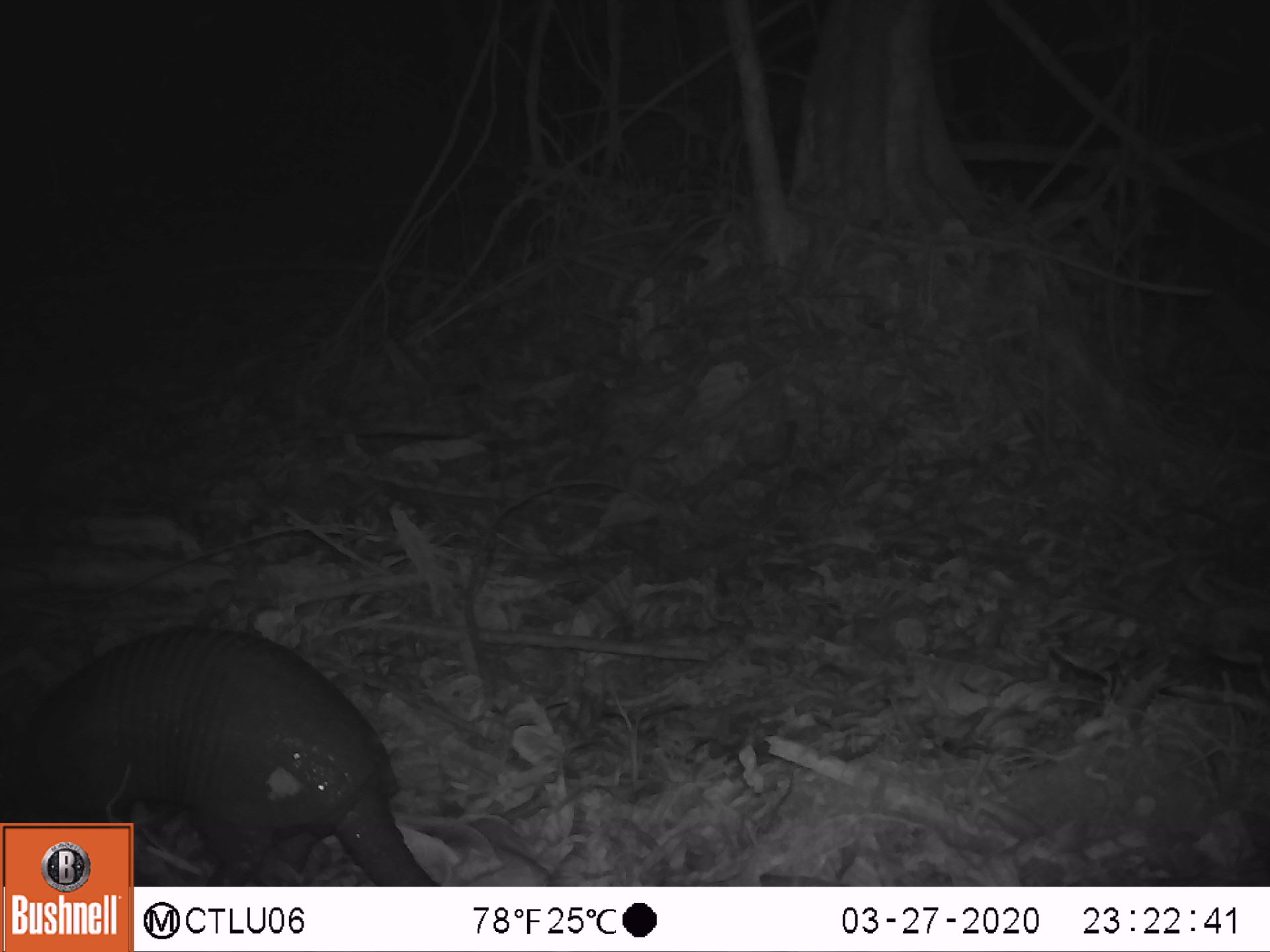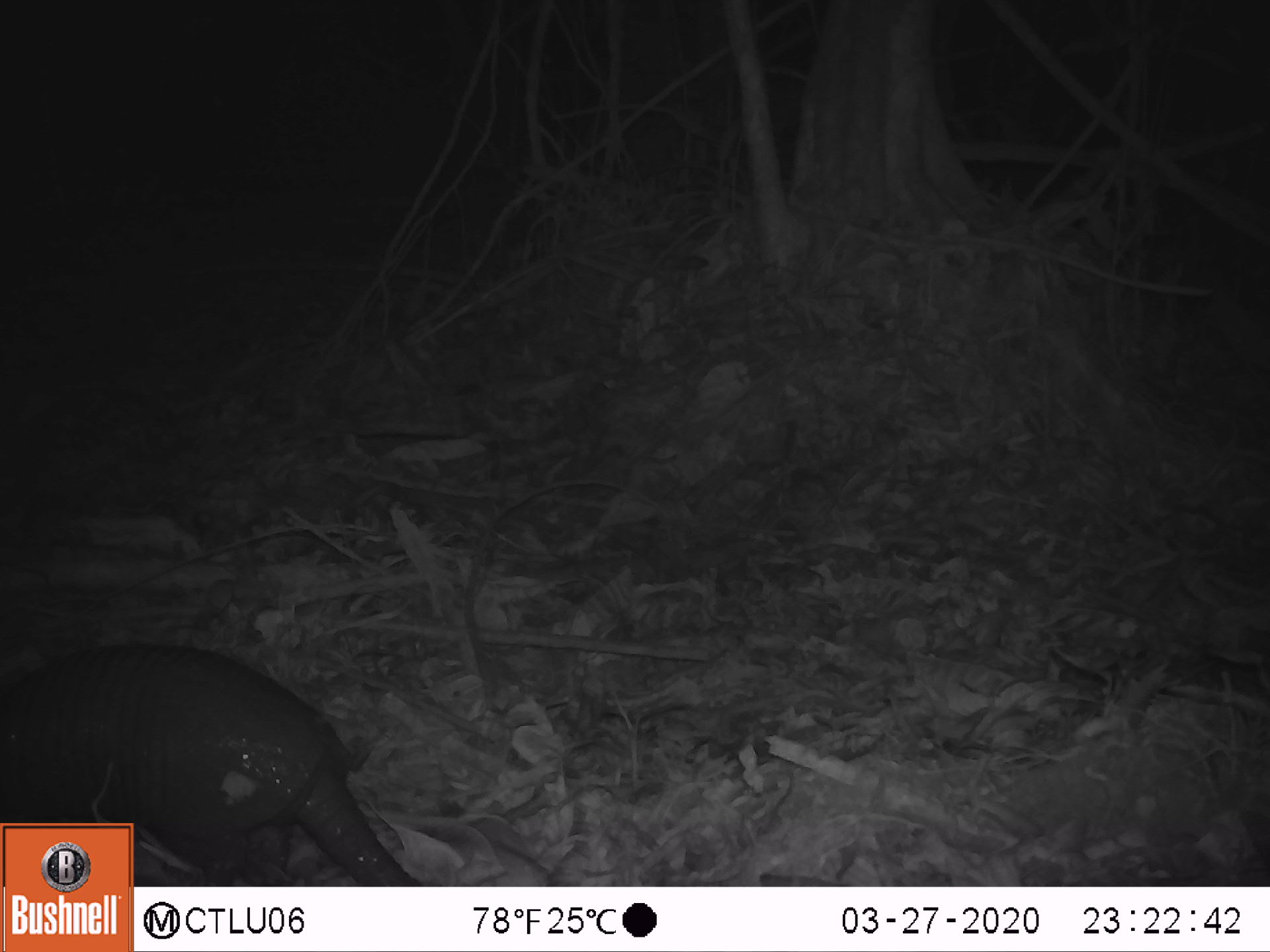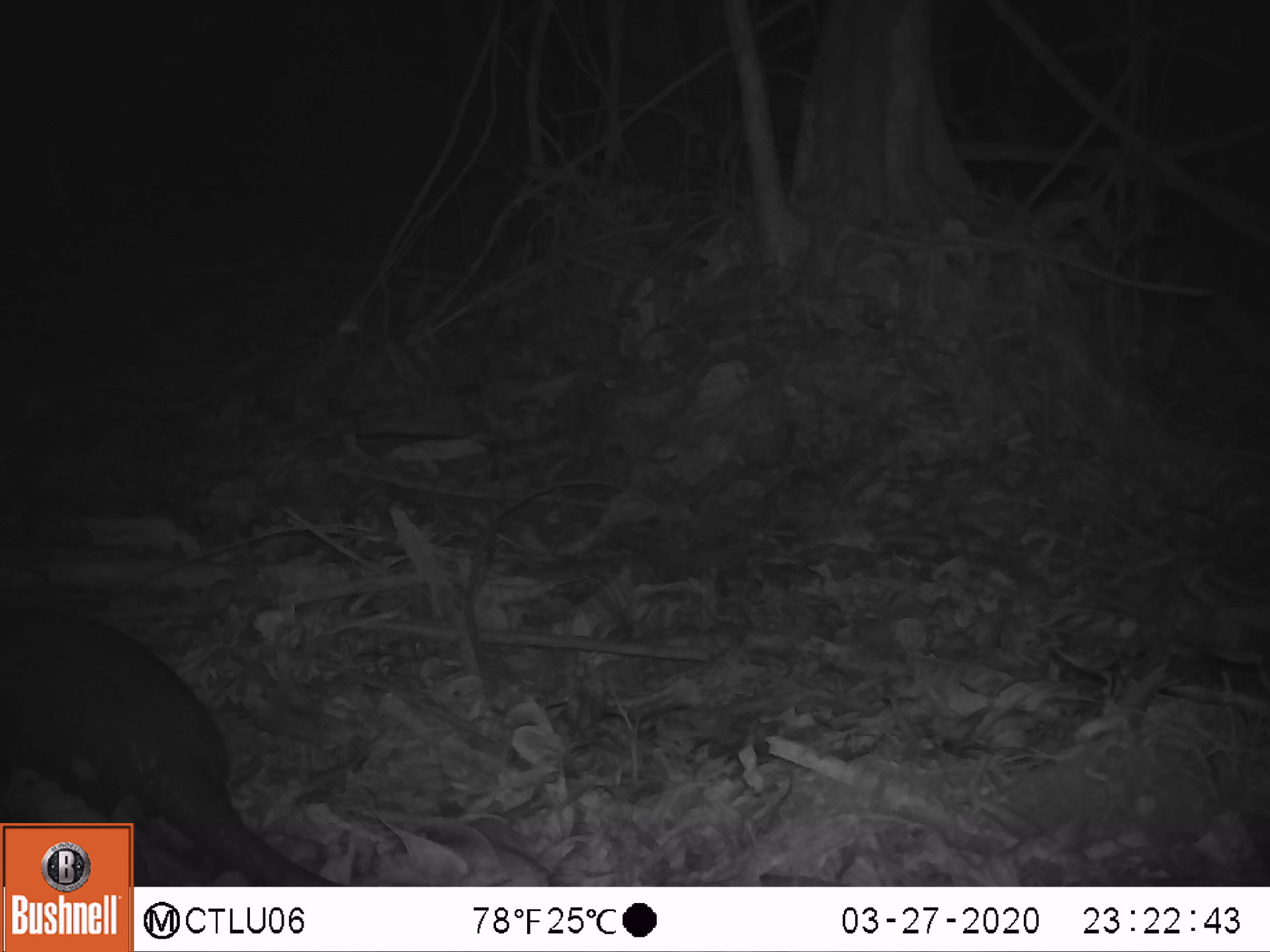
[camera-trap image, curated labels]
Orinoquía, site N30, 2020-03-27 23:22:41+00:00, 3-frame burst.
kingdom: Animalia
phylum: Chordata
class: Mammalia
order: Cingulata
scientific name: Cingulata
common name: armadillo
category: unknown armadillo